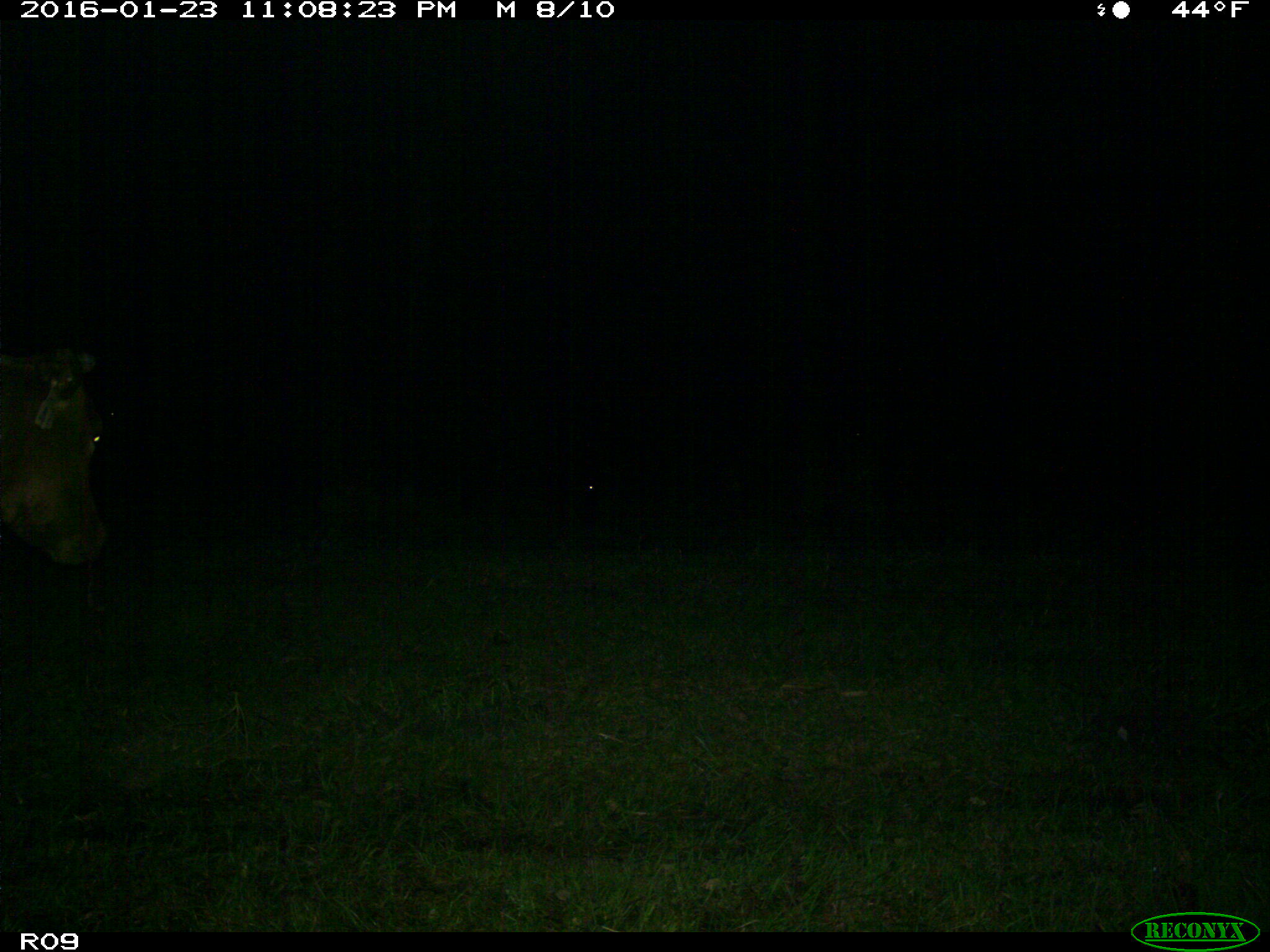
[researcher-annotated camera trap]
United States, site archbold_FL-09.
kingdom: Animalia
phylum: Chordata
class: Mammalia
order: Artiodactyla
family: Bovidae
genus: Bos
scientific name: Bos taurus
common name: domestic cow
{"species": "Bos taurus (domestic cow)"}